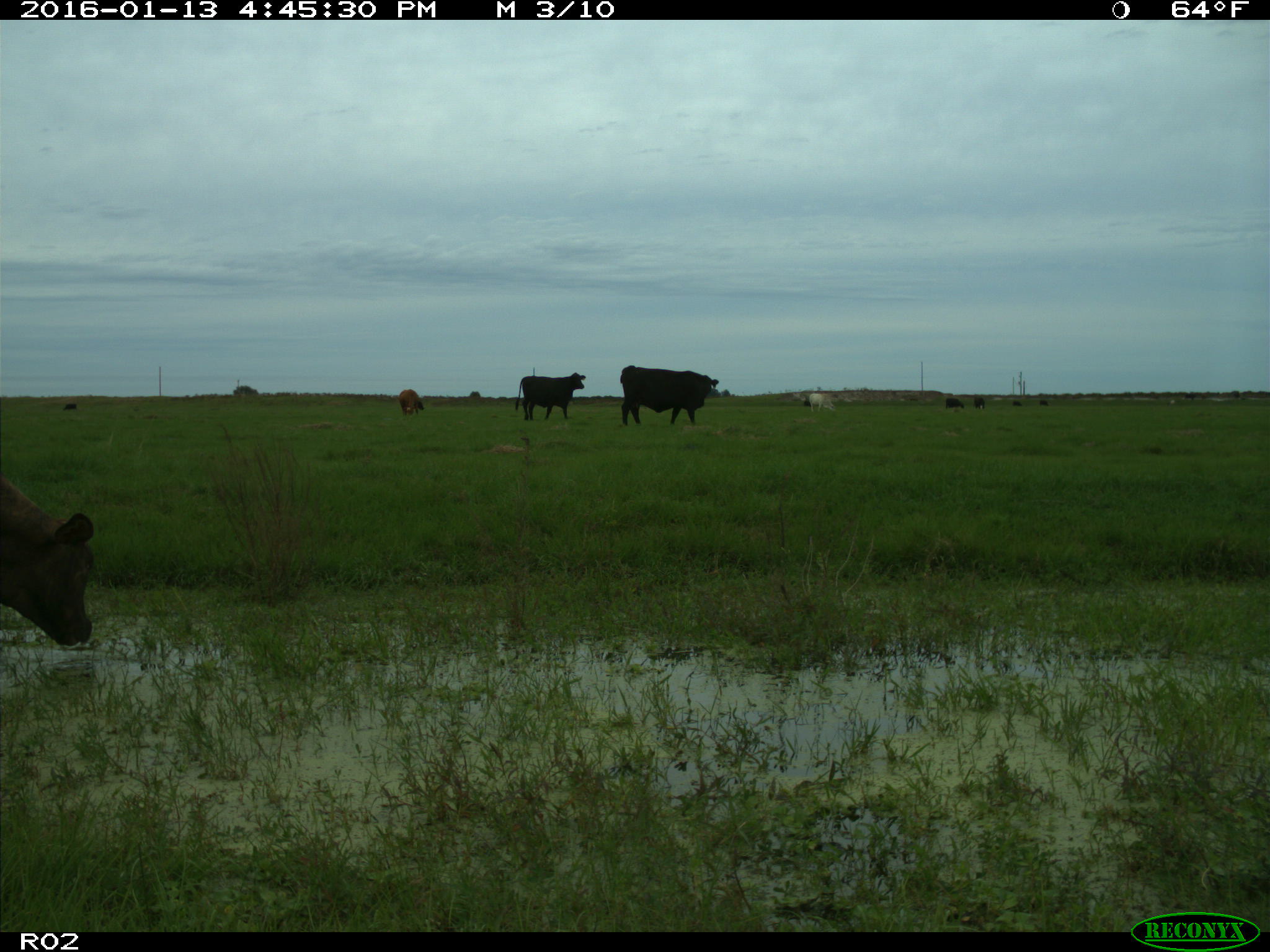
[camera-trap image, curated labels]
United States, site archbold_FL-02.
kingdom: Animalia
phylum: Chordata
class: Mammalia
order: Artiodactyla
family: Bovidae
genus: Bos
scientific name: Bos taurus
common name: domestic cow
Bos taurus (domestic cow).